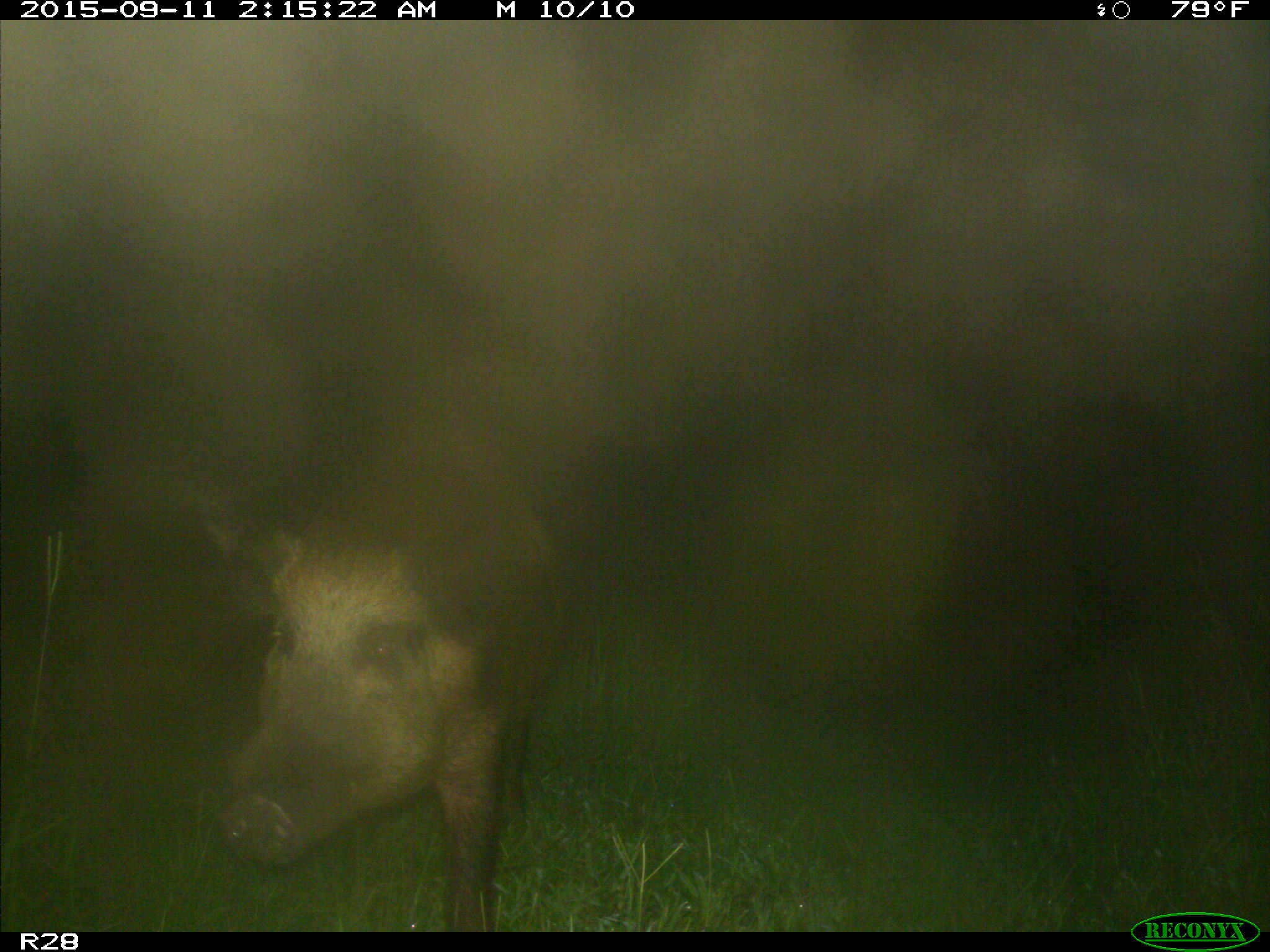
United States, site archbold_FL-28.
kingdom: Animalia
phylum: Chordata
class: Mammalia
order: Artiodactyla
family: Suidae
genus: Sus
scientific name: Sus scrofa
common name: wild boar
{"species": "Sus scrofa (wild boar)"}